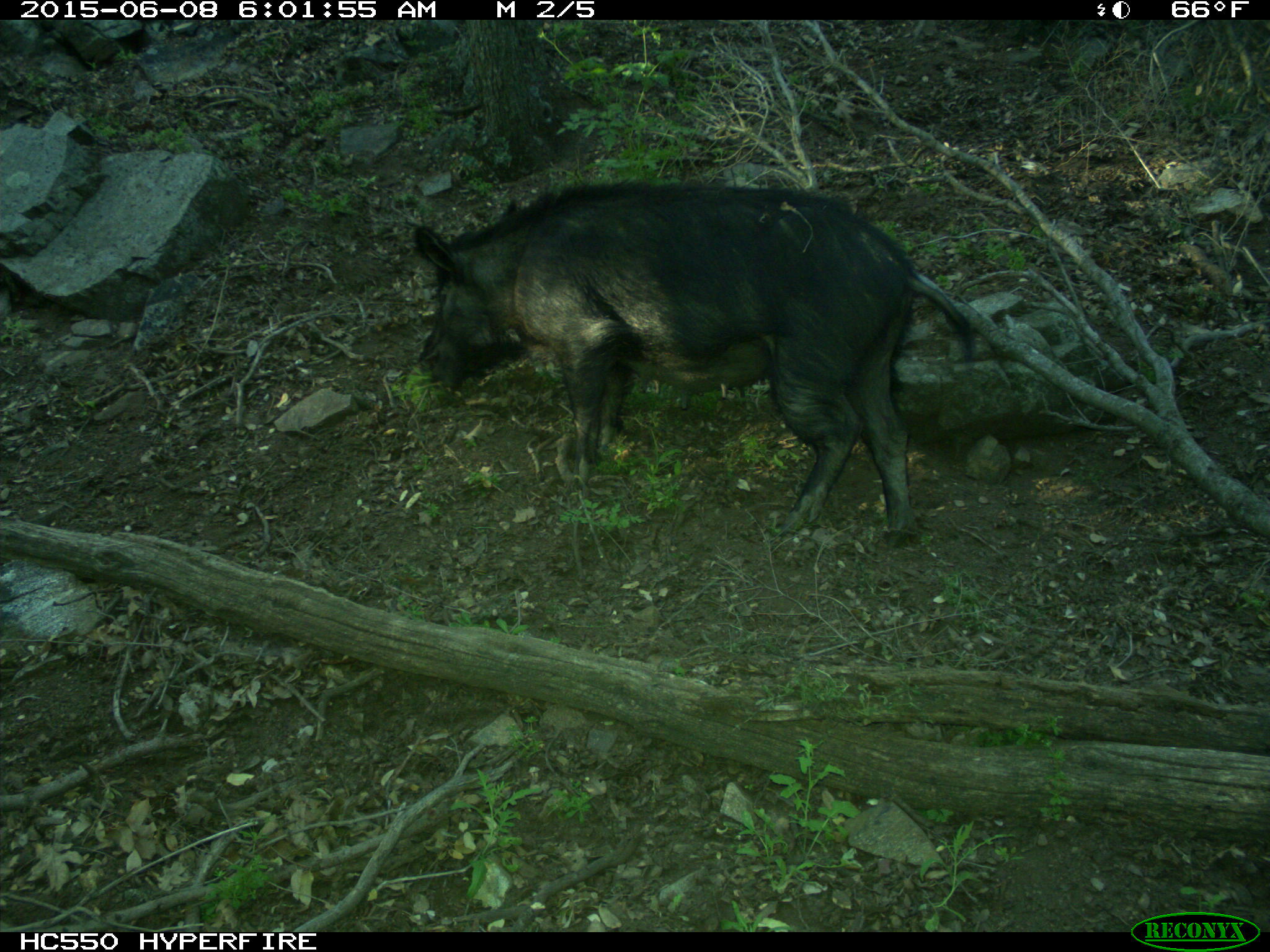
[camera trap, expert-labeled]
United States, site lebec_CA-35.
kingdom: Animalia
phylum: Chordata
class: Mammalia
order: Artiodactyla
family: Suidae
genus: Sus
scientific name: Sus scrofa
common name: wild boar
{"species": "Sus scrofa (wild boar)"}